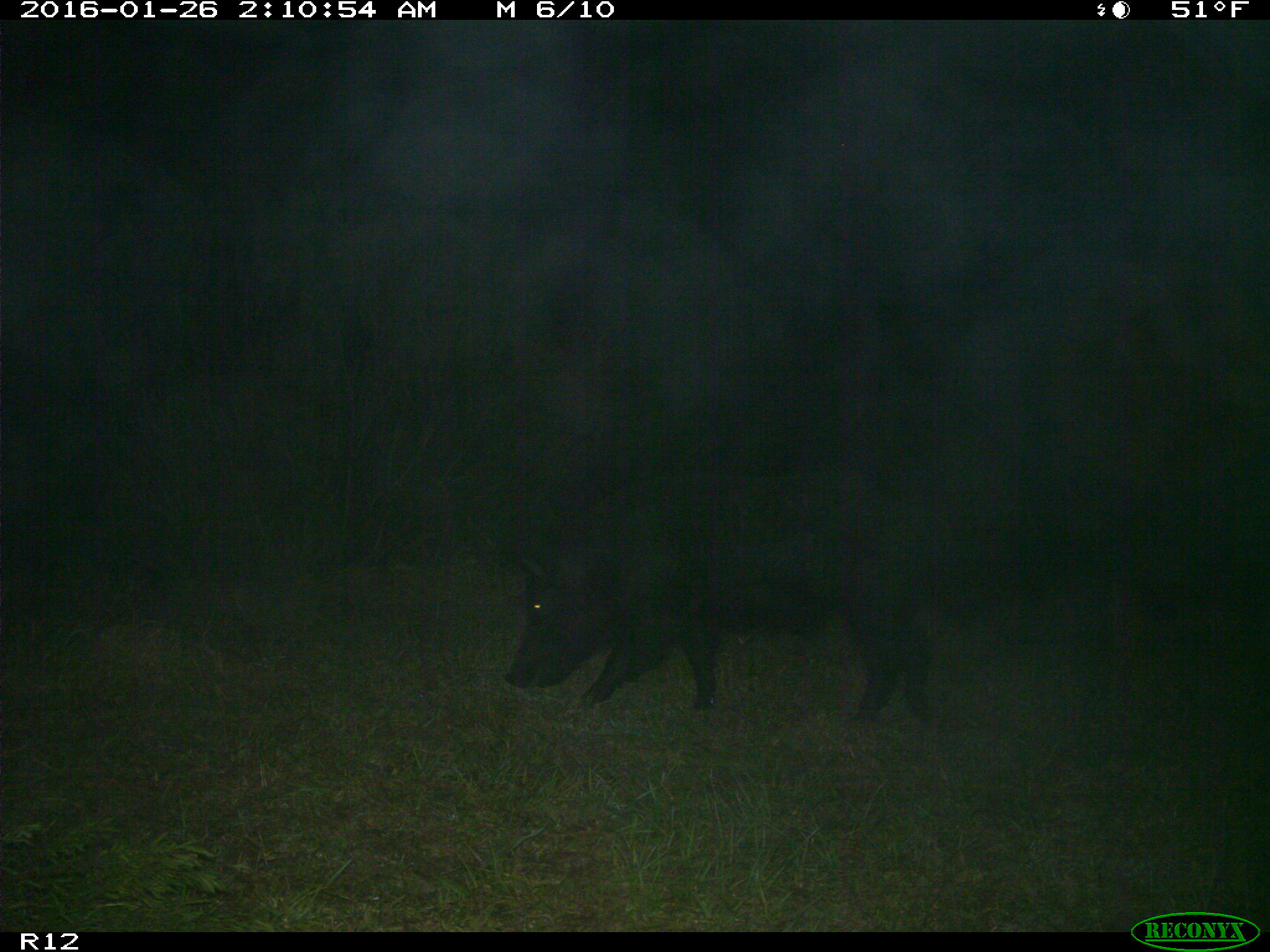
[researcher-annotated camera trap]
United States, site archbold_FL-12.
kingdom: Animalia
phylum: Chordata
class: Mammalia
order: Artiodactyla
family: Suidae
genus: Sus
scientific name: Sus scrofa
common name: wild boar